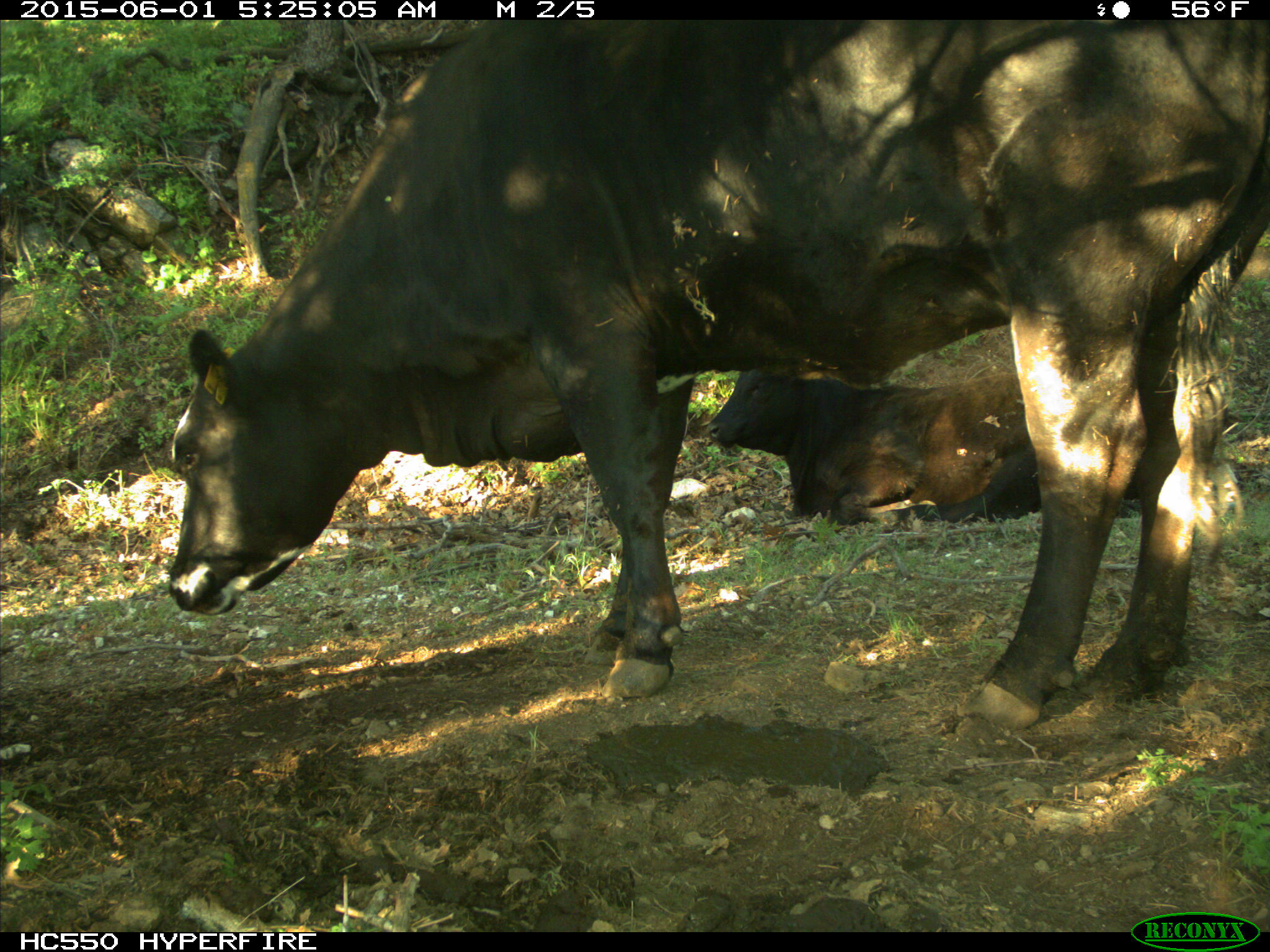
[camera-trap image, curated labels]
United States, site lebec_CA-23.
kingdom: Animalia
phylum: Chordata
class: Mammalia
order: Artiodactyla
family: Bovidae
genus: Bos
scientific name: Bos taurus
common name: domestic cow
Bos taurus (domestic cow).